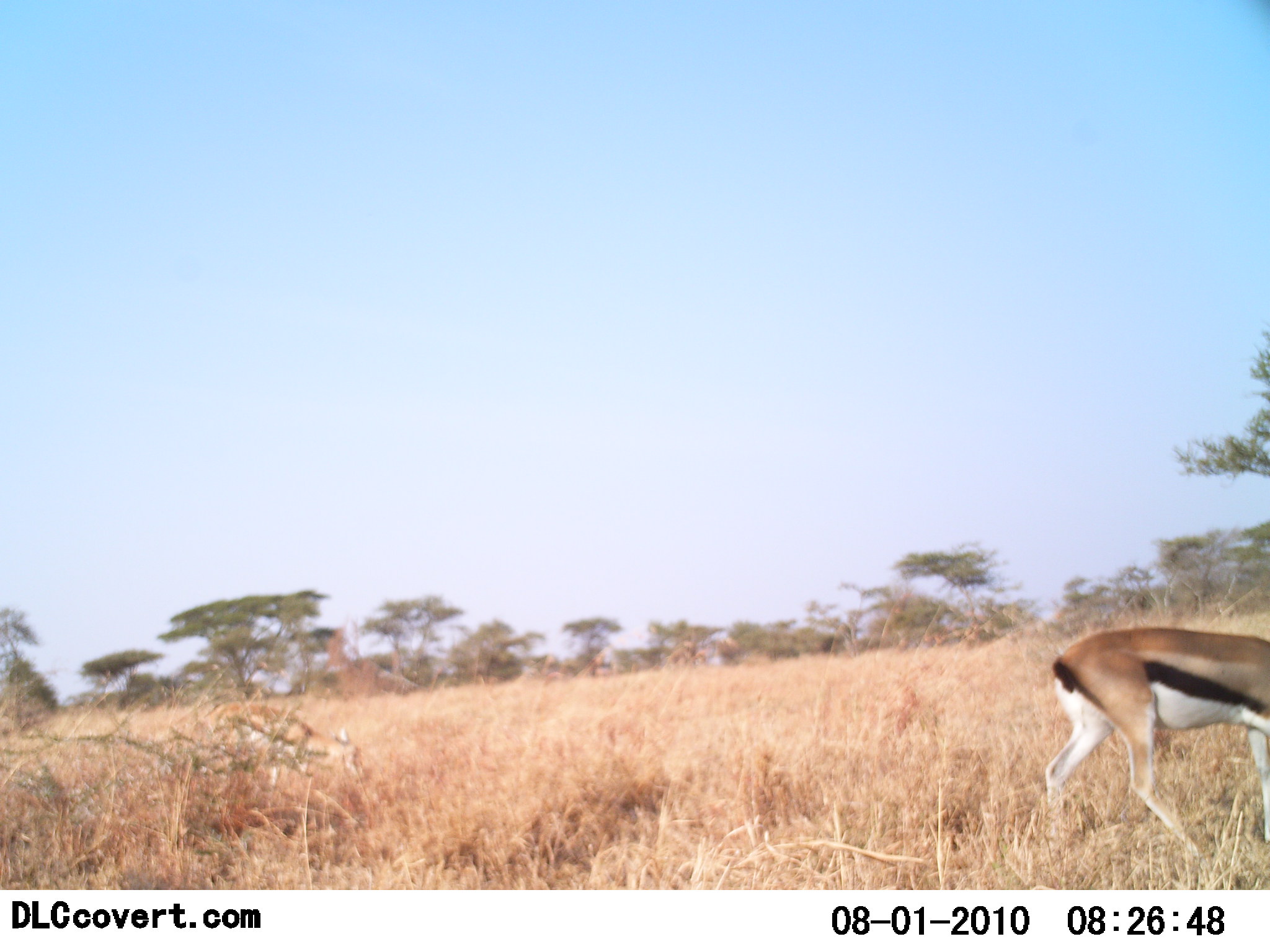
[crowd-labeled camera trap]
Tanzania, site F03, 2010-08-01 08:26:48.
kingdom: Animalia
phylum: Chordata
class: Mammalia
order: Artiodactyla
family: Bovidae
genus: Eudorcas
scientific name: Eudorcas thomsonii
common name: thomson's gazelle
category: gazellethomsons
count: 1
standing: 33%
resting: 0%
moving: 67%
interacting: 0%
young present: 0%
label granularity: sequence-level